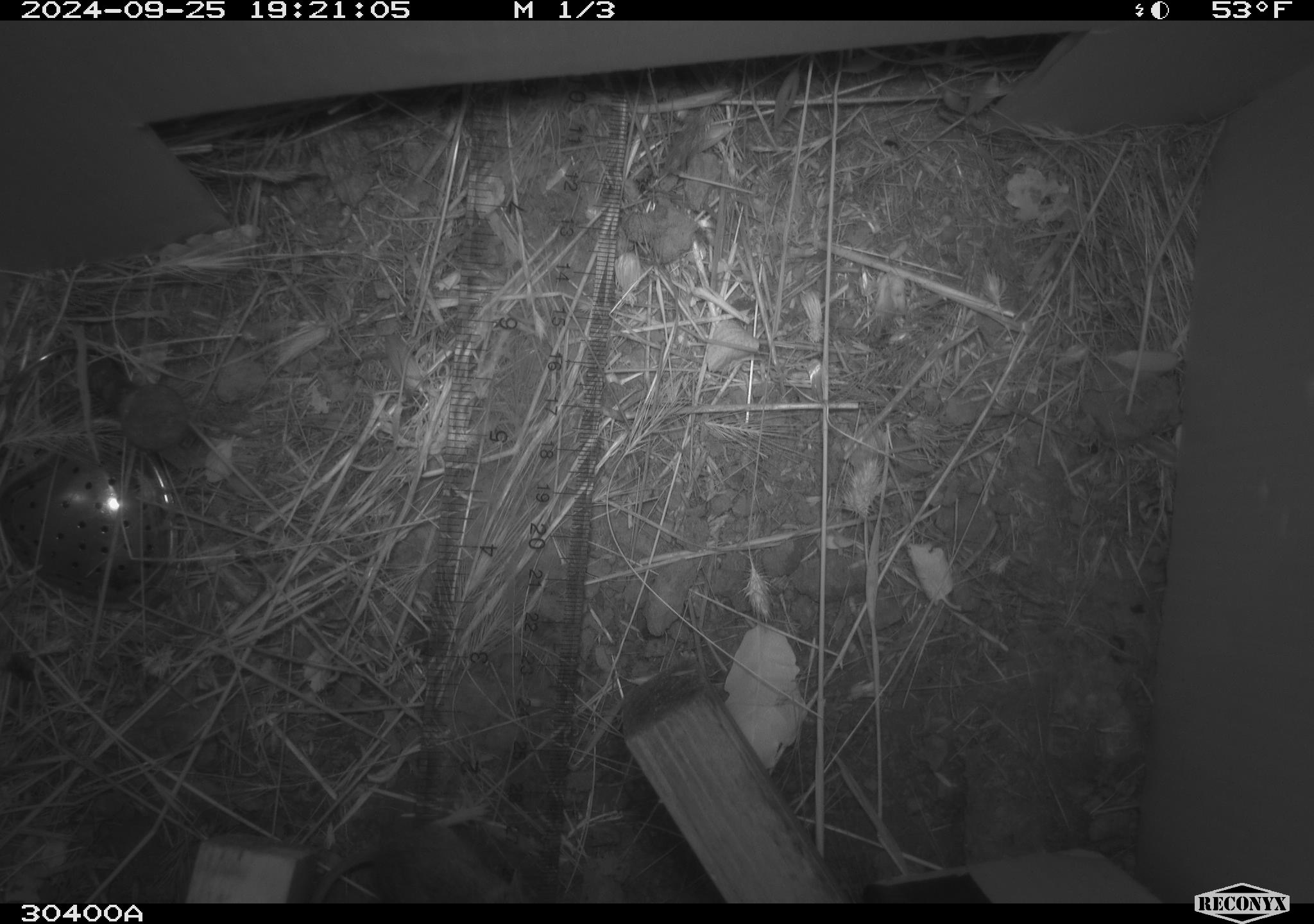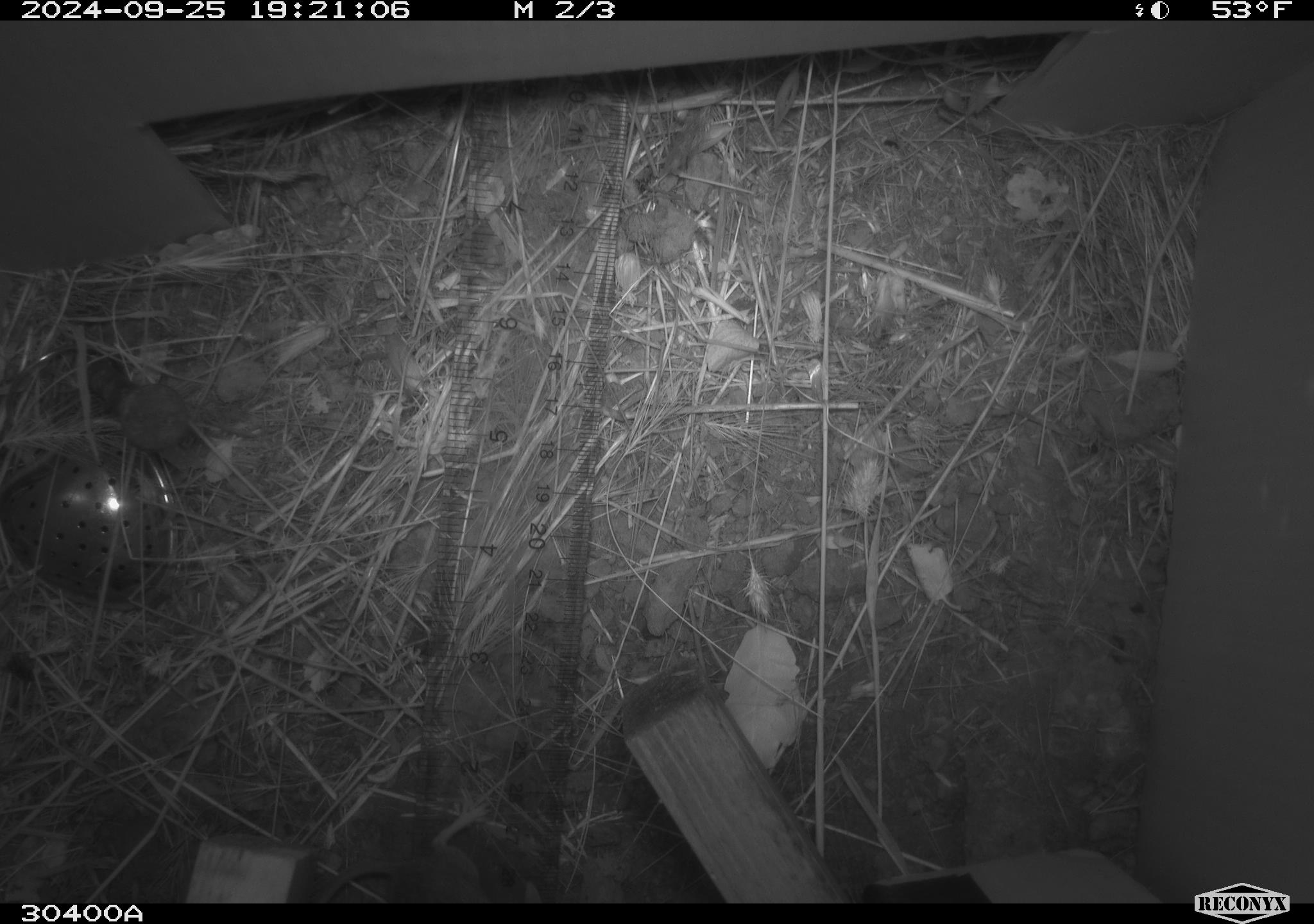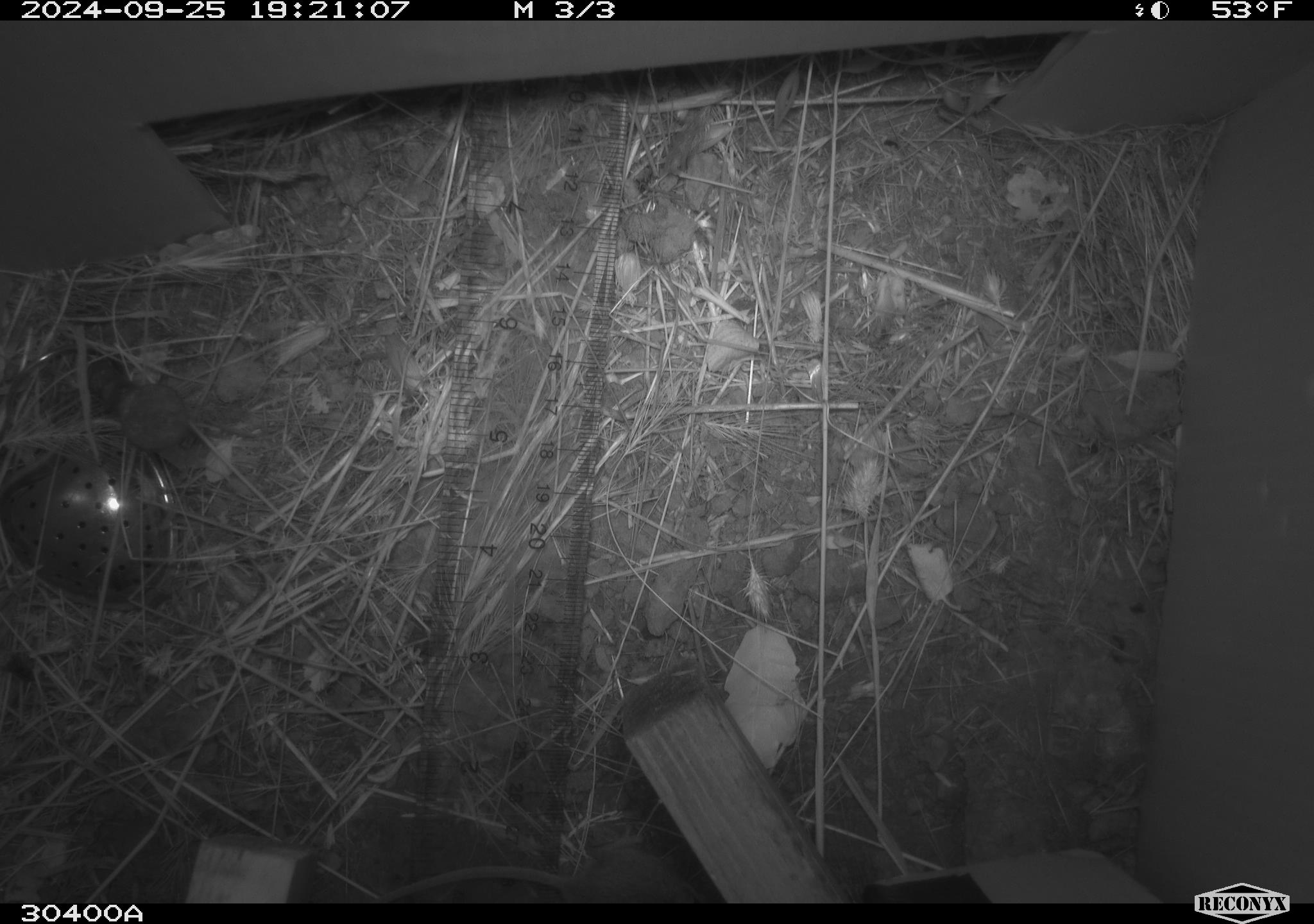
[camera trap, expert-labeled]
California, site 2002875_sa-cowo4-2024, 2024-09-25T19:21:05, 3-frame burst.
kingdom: Animalia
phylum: Chordata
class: Mammalia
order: Rodentia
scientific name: Rodentia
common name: rodent